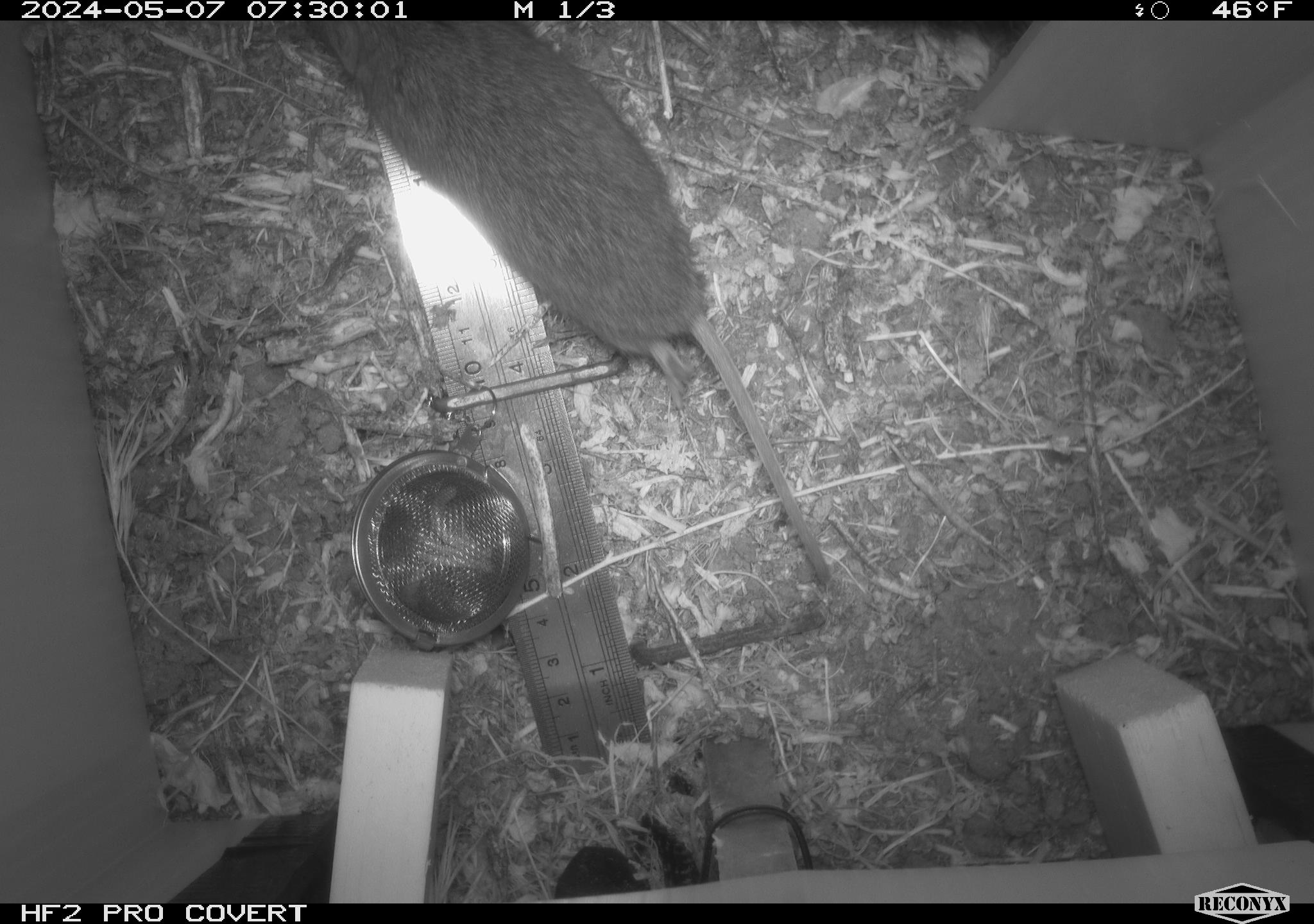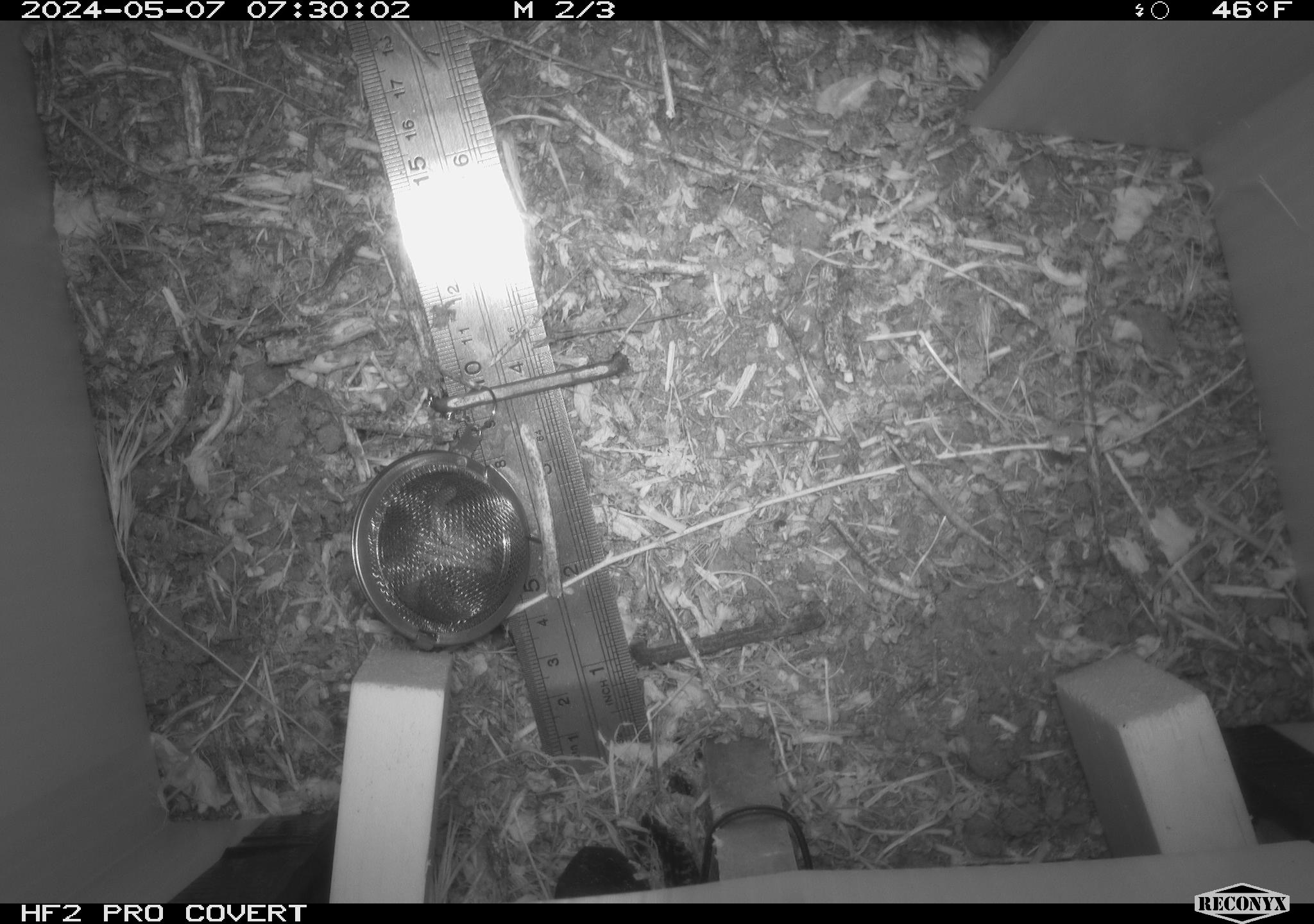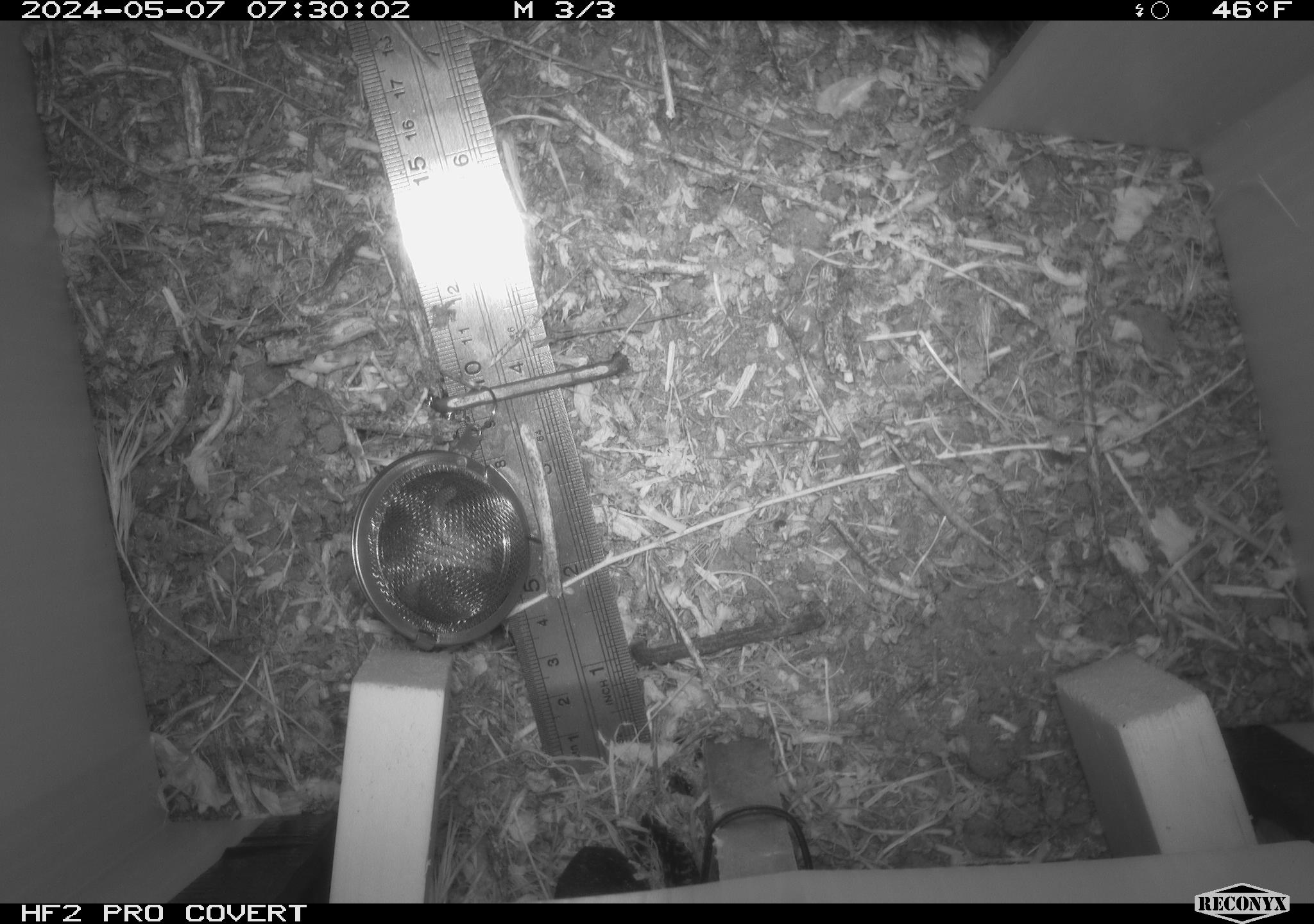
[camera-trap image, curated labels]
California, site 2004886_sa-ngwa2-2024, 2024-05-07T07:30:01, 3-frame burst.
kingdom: Animalia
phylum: Chordata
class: Mammalia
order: Rodentia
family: Cricetidae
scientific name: Arvicolinae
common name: voles, lemmings, and muskrats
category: arvicolinae subfamily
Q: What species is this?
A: Arvicolinae subfamily (voles, lemmings, and muskrats) (Arvicolinae).